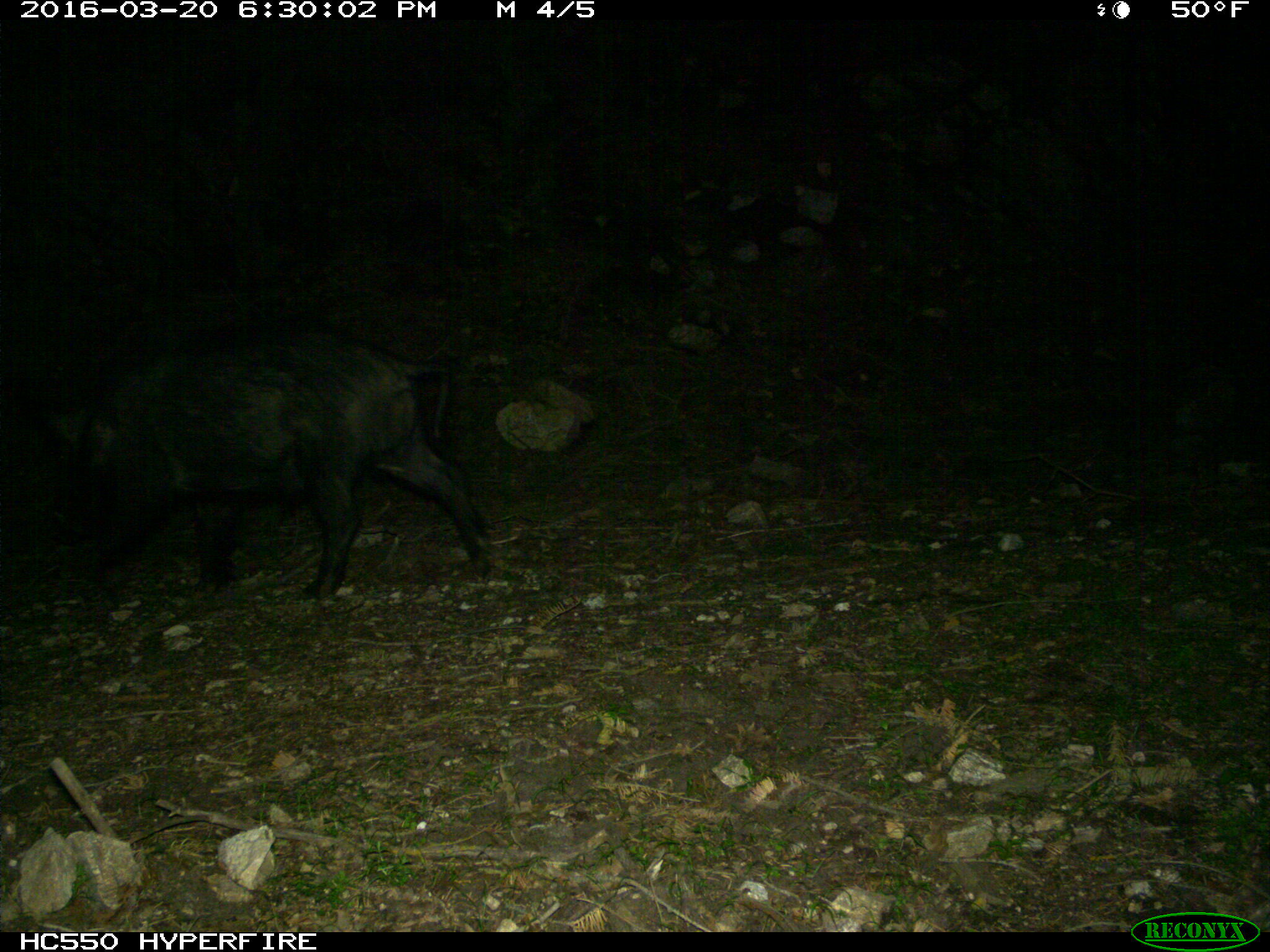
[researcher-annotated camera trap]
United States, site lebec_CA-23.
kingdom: Animalia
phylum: Chordata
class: Mammalia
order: Artiodactyla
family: Suidae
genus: Sus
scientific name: Sus scrofa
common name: wild boar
Sus scrofa (wild boar).